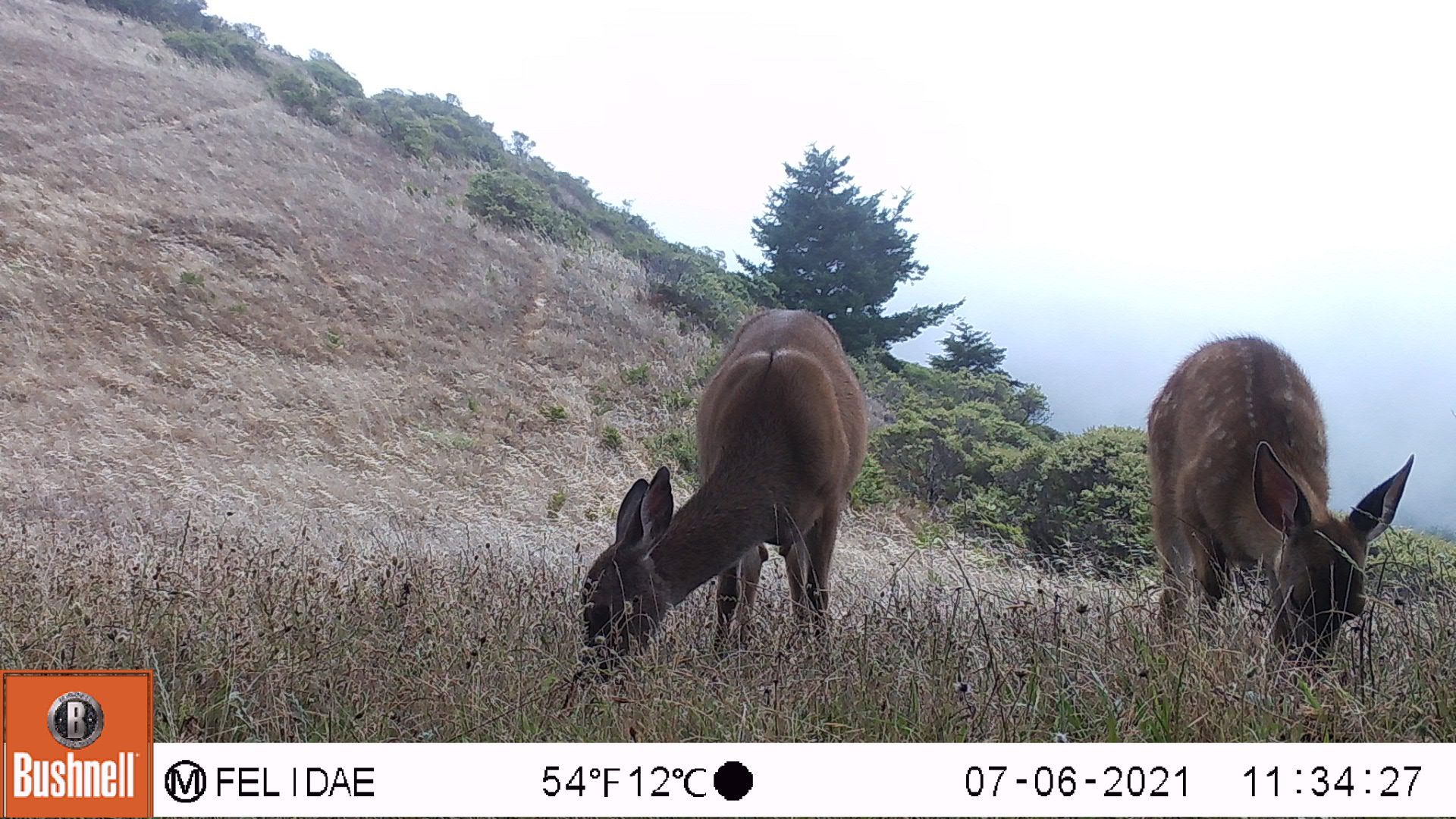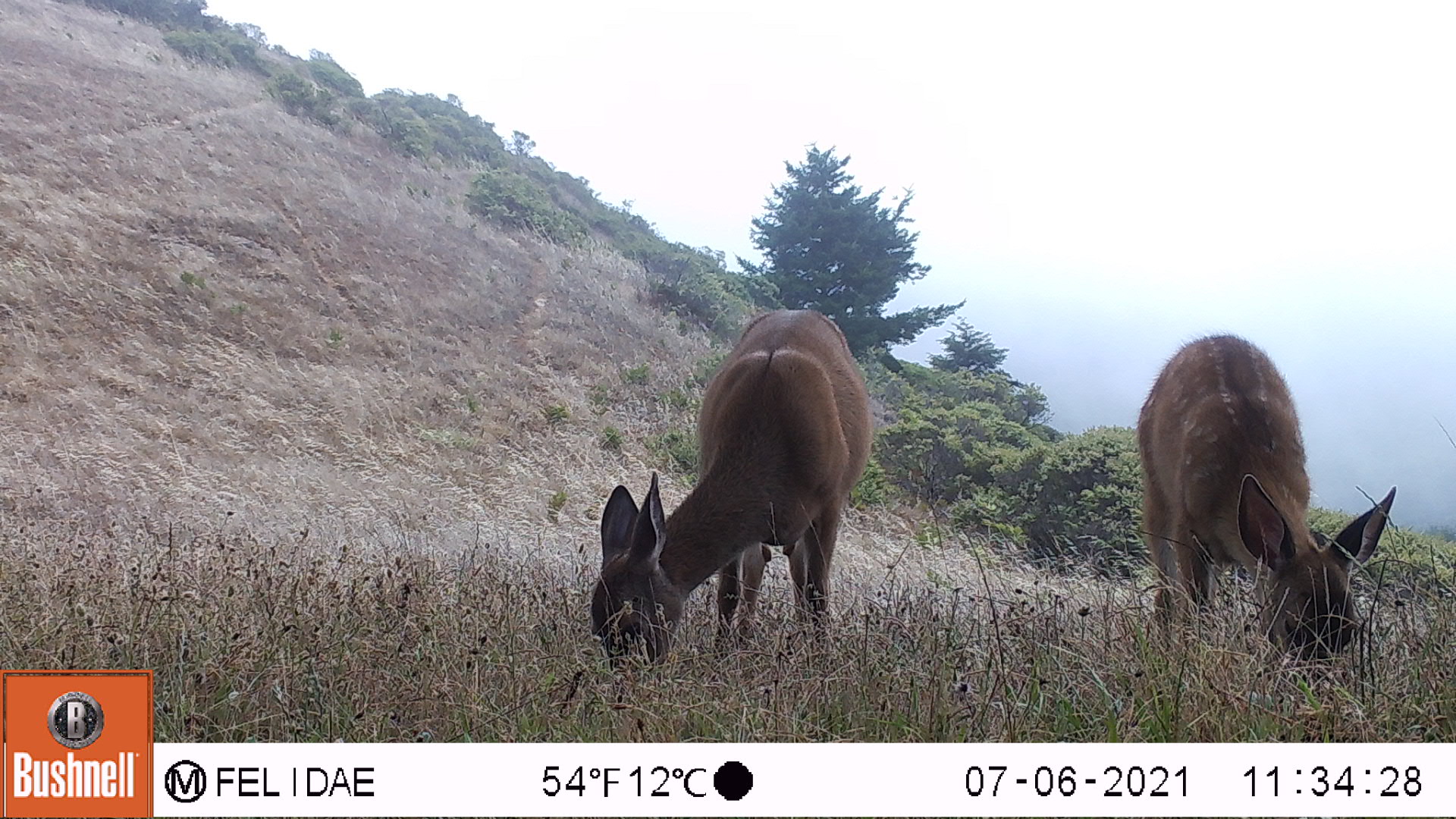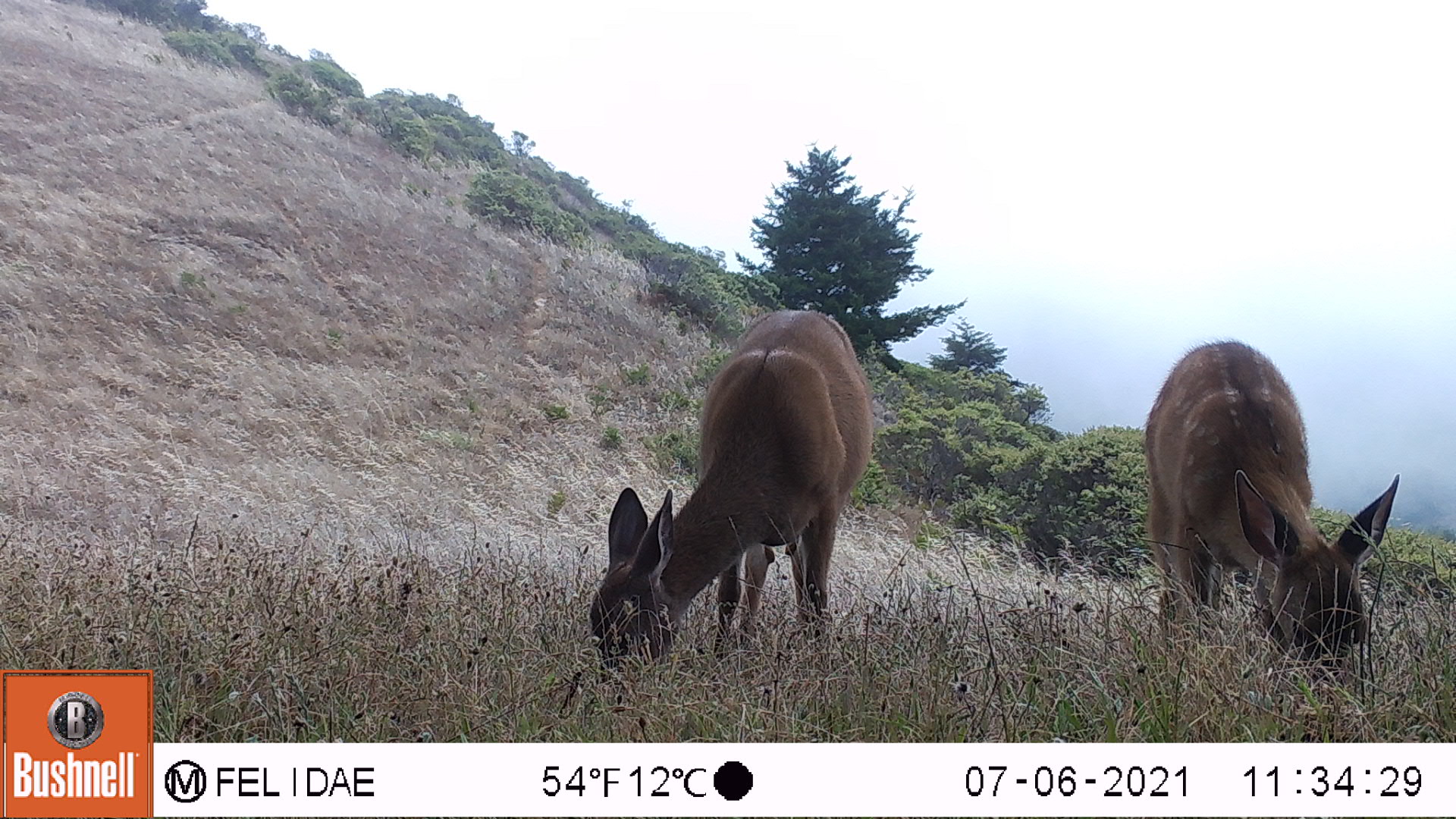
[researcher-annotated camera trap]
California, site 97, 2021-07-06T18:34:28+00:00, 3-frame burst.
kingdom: Animalia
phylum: Chordata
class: Mammalia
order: Artiodactyla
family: Cervidae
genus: Odocoileus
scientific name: Odocoileus hemionus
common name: mule deer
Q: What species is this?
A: Mule deer (Odocoileus hemionus).